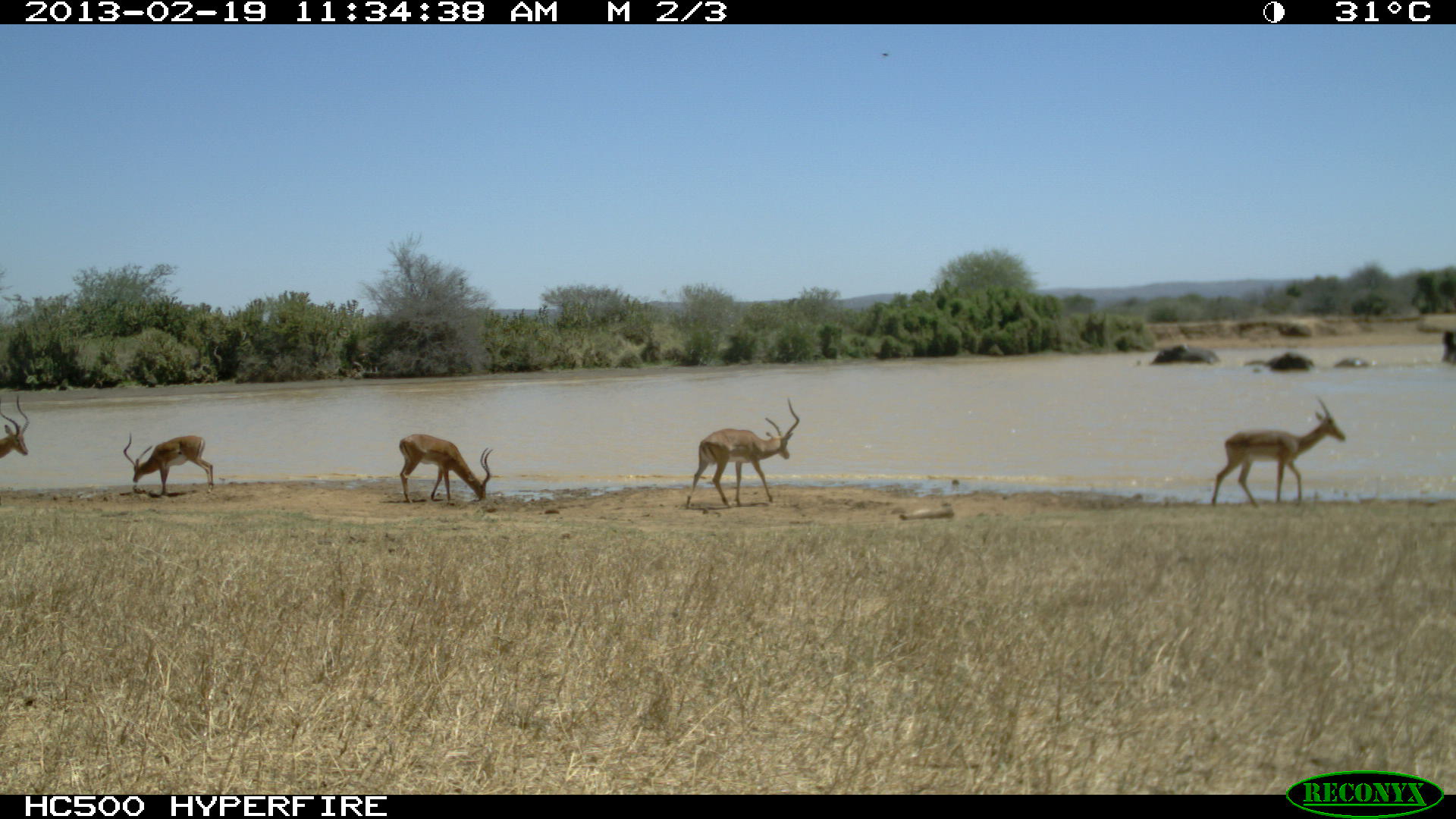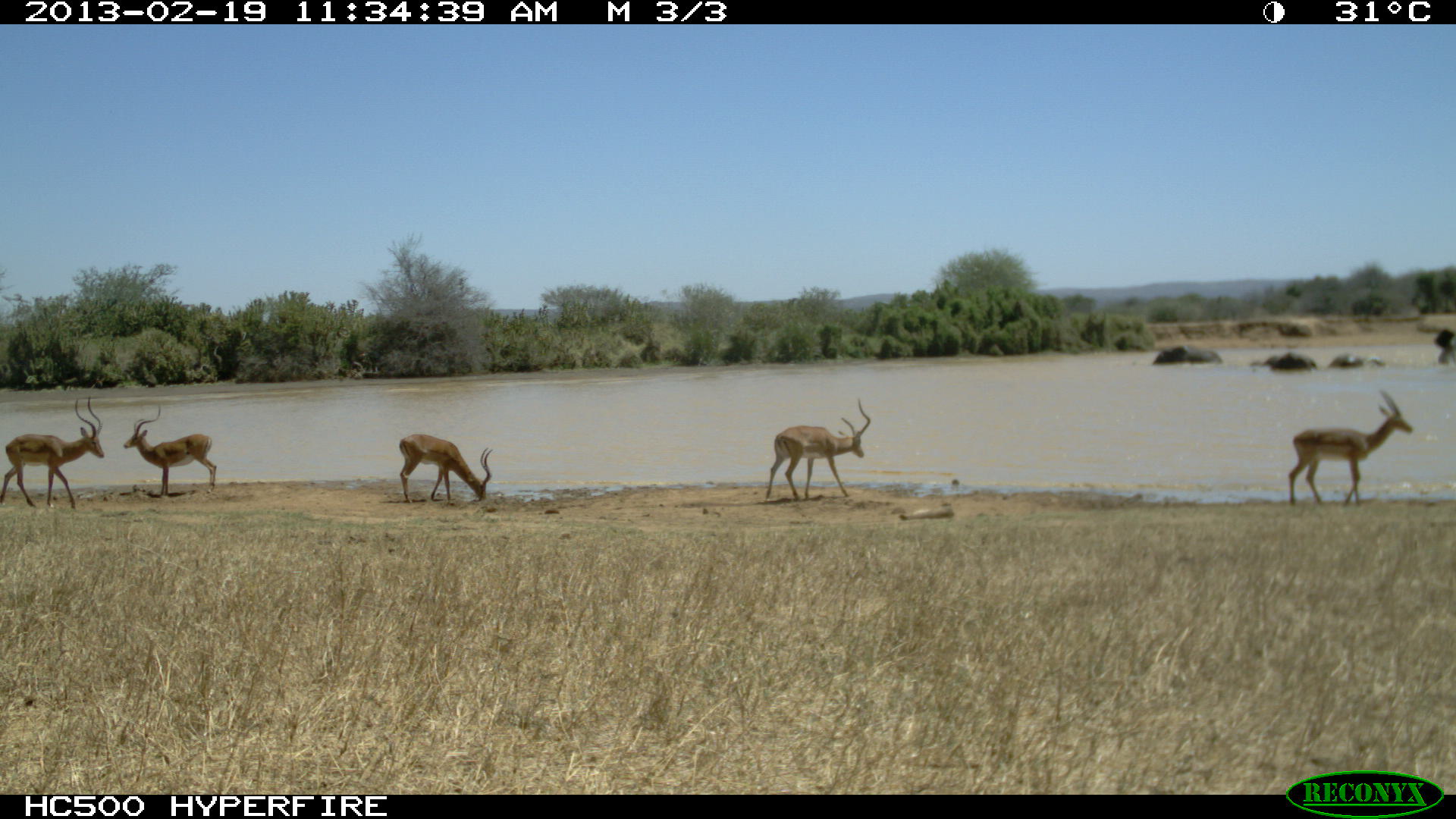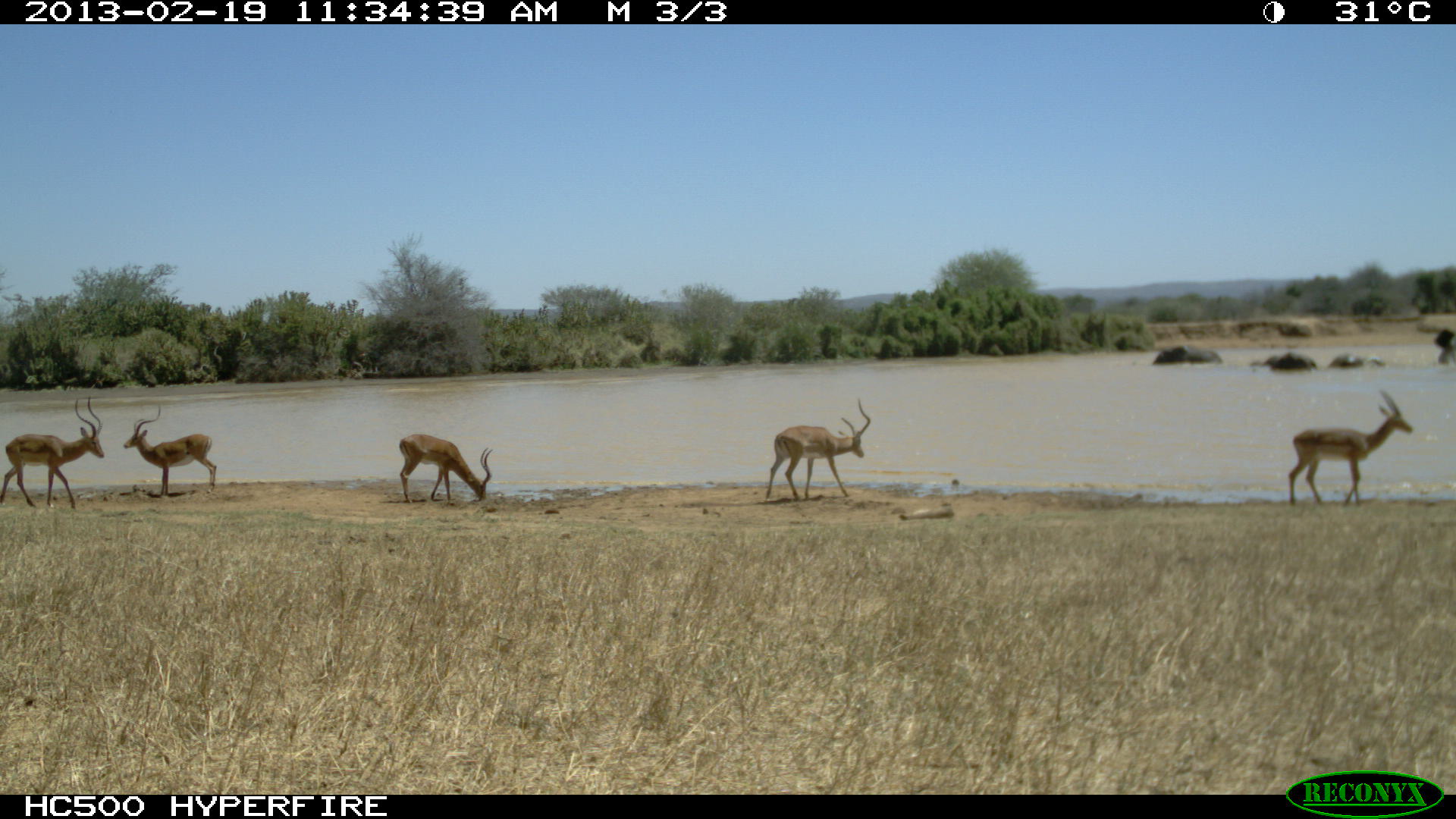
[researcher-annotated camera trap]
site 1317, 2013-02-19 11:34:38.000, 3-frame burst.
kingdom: Animalia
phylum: Chordata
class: Mammalia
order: Artiodactyla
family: Bovidae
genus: Aepyceros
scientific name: Aepyceros melampus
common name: impala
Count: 5.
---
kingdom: Animalia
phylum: Chordata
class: Mammalia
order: Proboscidea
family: Elephantidae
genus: Loxodonta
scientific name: Loxodonta africana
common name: african bush elephant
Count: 6.